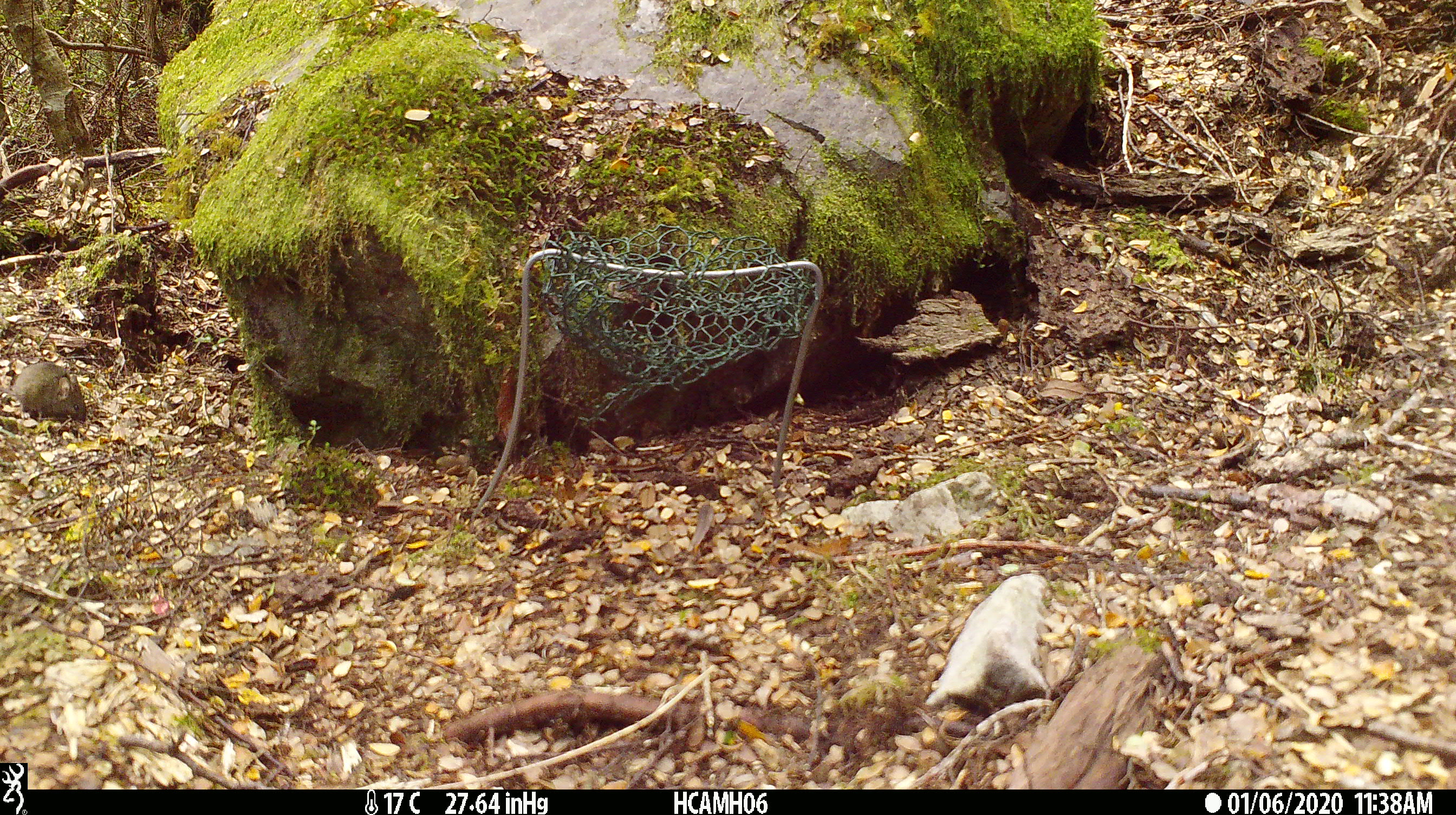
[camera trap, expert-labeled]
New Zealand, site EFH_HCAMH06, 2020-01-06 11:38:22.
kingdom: Animalia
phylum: Chordata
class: Mammalia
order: Rodentia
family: Muridae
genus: Mus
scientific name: Mus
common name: mouse